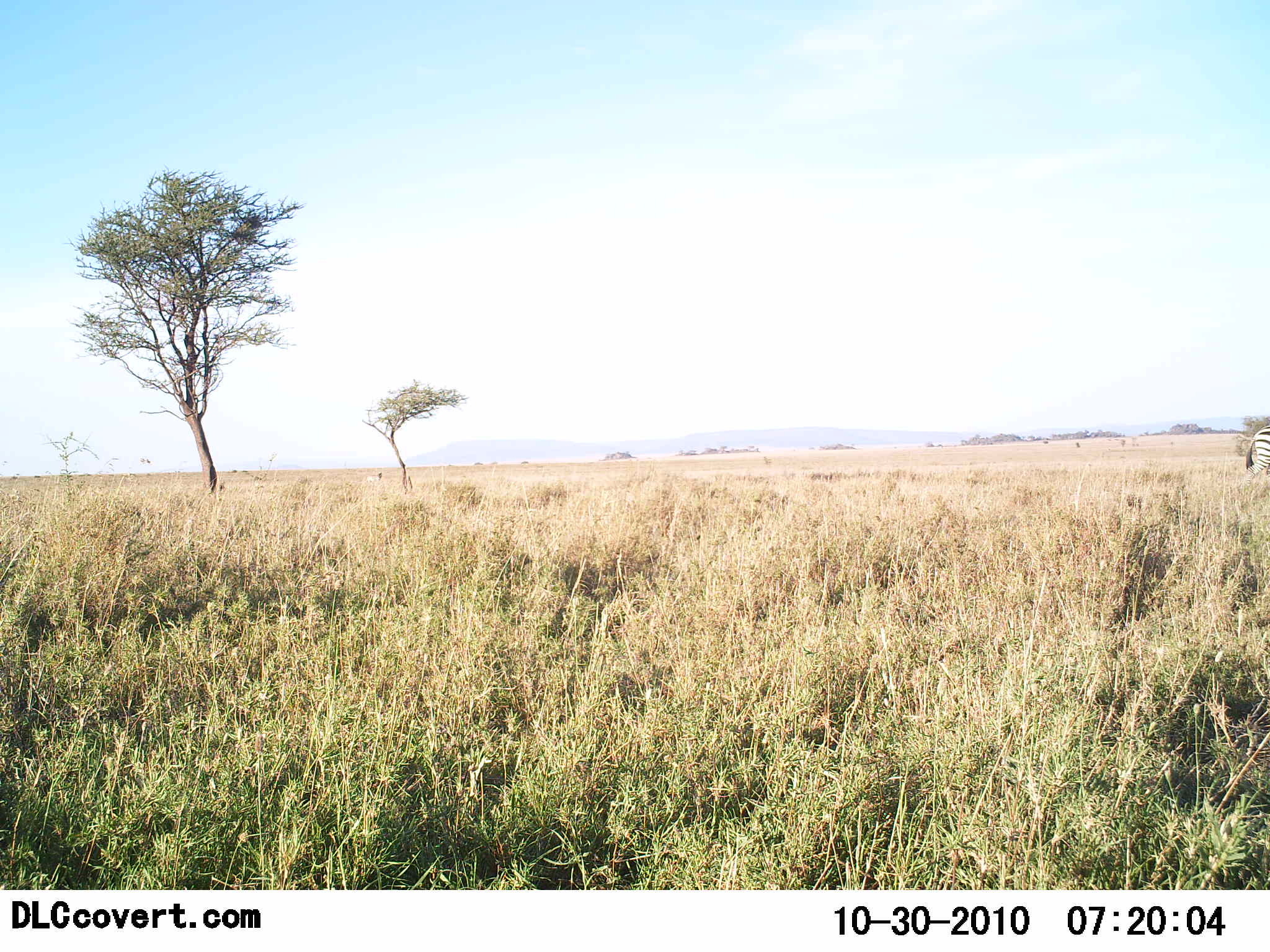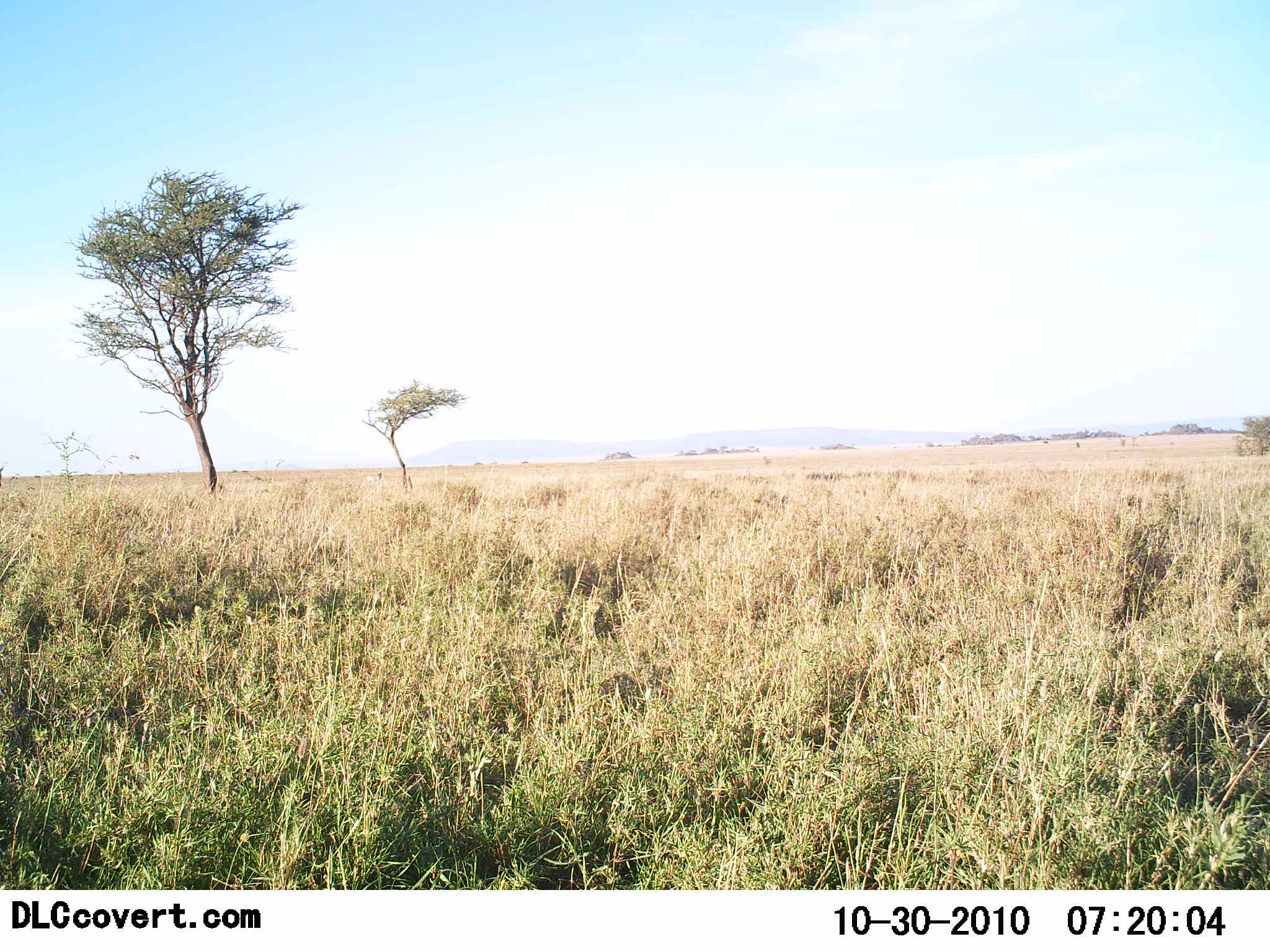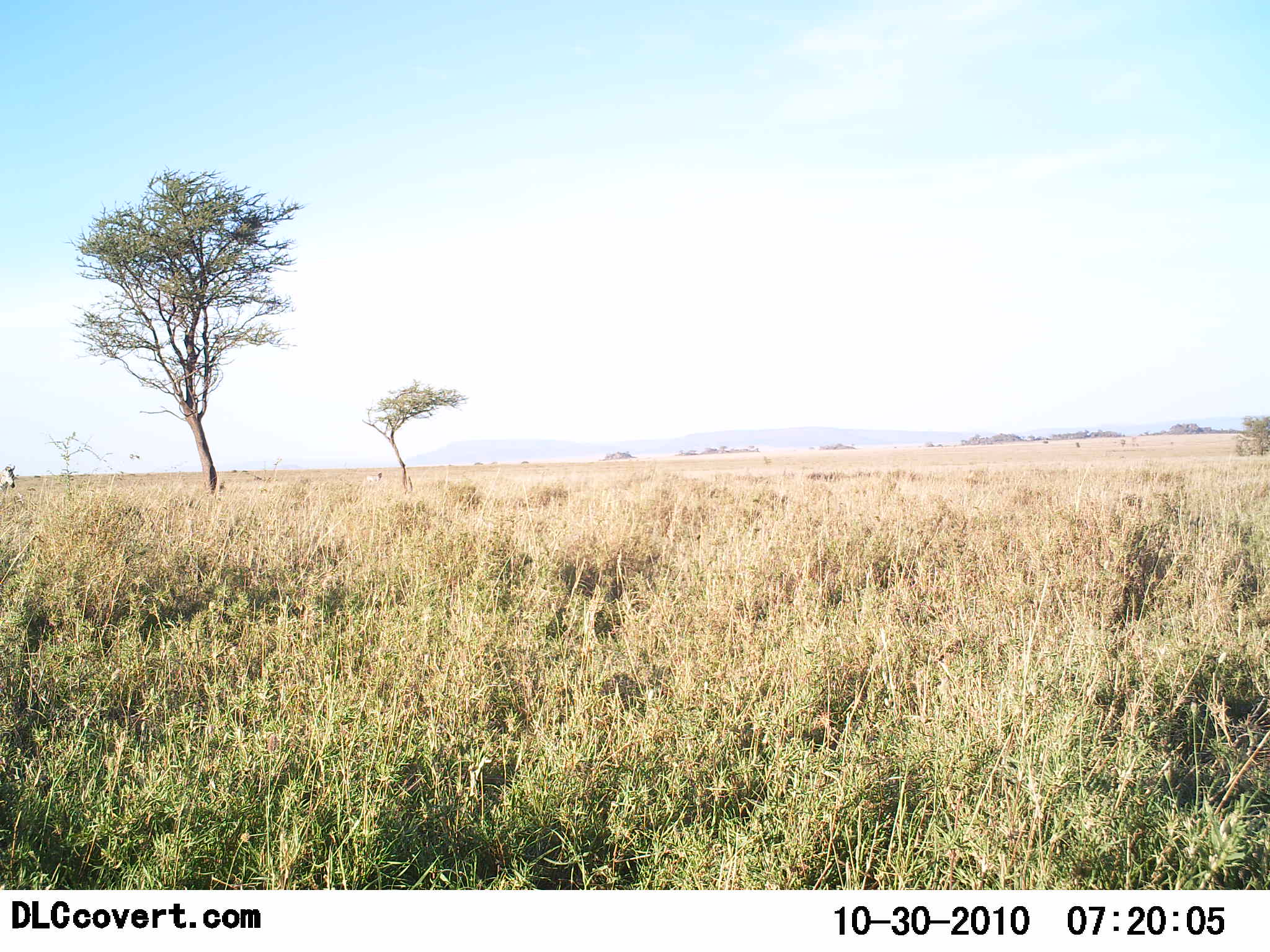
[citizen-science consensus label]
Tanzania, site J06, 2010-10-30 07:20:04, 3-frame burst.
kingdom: Animalia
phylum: Chordata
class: Mammalia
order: Perissodactyla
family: Equidae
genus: Equus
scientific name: Equus quagga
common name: plains zebra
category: zebra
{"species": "zebra (plains zebra) (Equus quagga)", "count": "1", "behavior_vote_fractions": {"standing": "0%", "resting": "0%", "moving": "100%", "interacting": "0%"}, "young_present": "0%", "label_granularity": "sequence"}